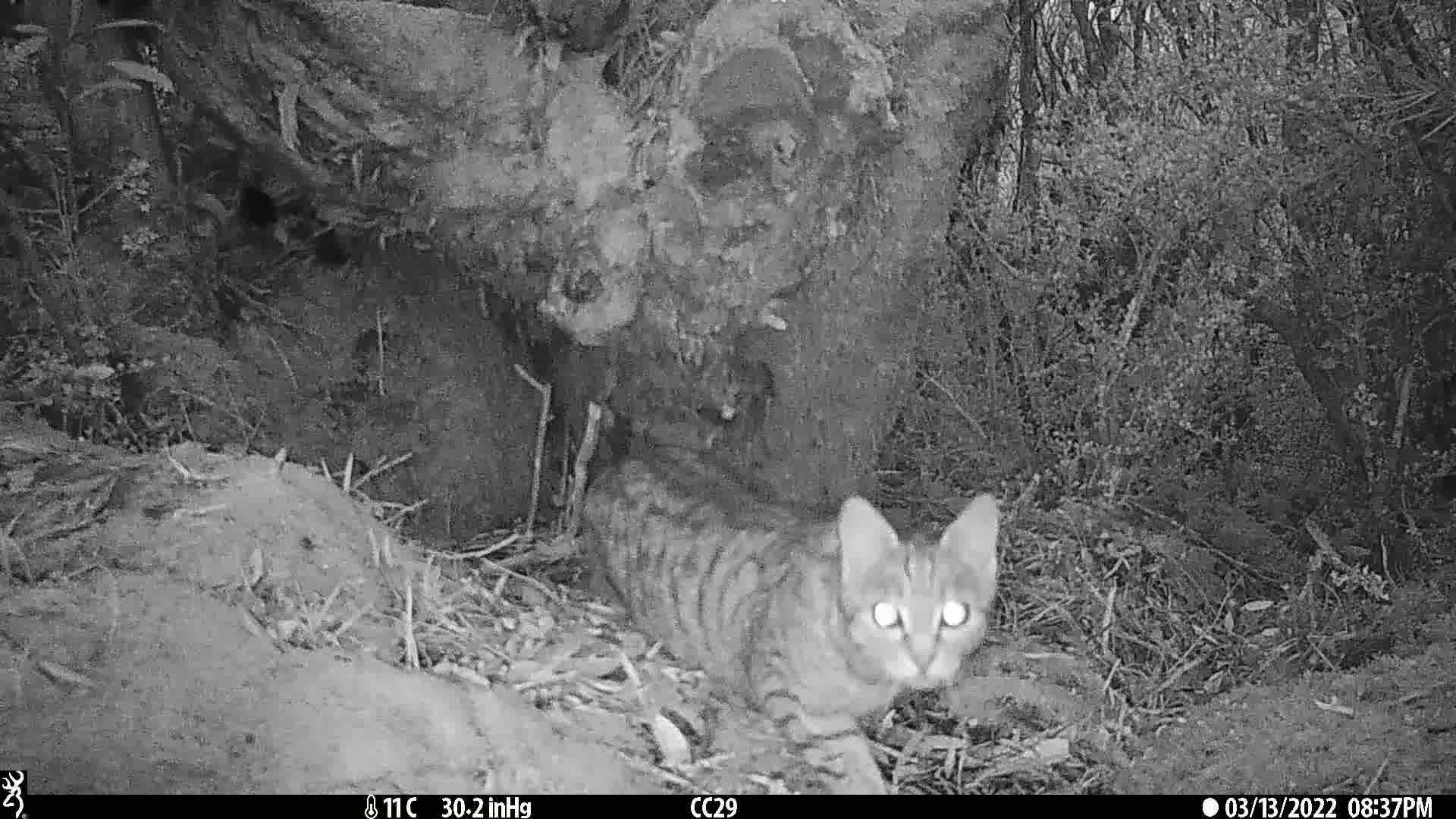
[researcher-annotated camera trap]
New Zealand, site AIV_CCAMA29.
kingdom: Animalia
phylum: Chordata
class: Mammalia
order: Carnivora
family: Felidae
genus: Felis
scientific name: Felis catus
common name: domestic cat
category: cat